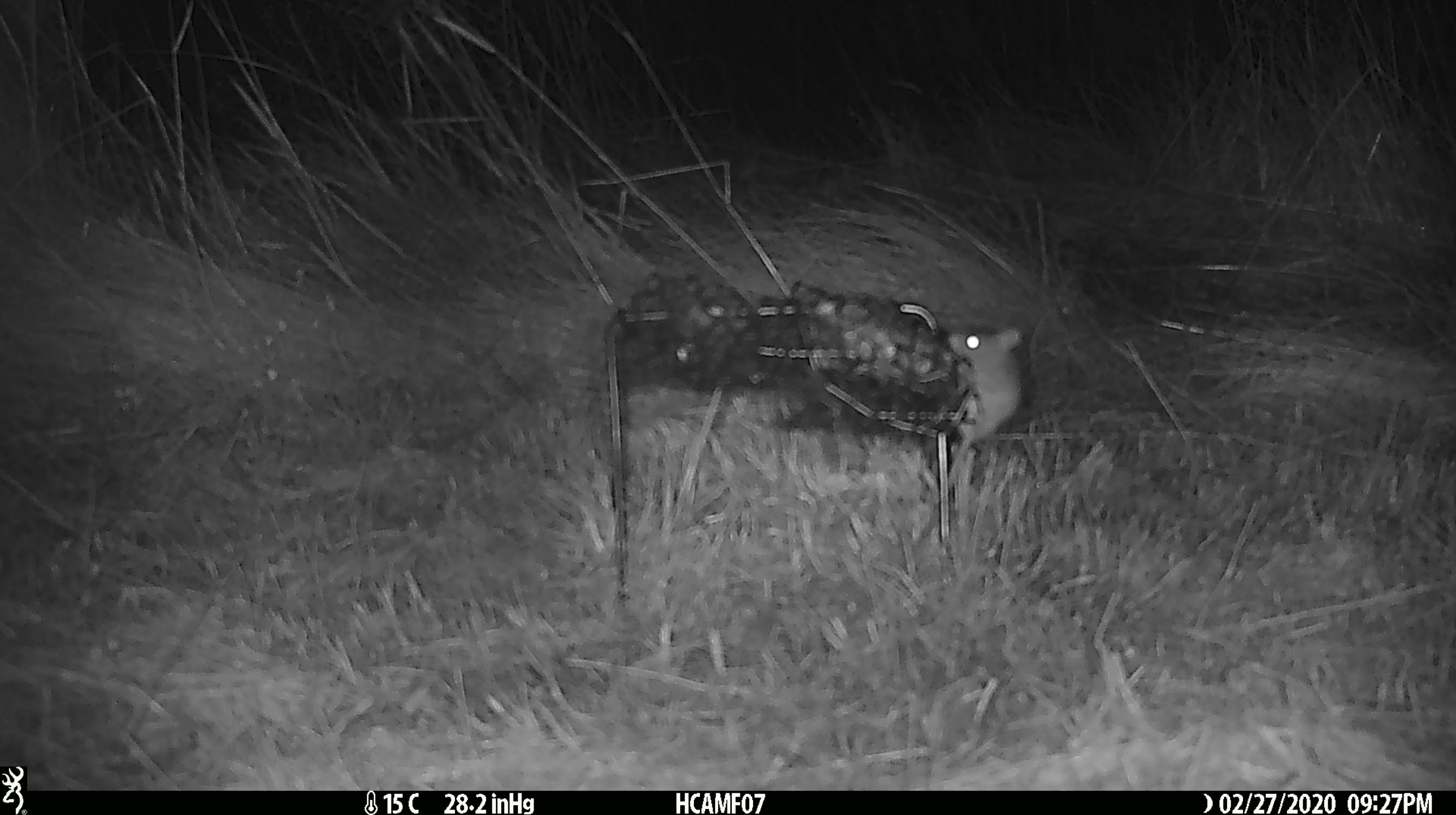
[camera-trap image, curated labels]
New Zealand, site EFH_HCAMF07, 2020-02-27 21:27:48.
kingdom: Animalia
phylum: Chordata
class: Mammalia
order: Rodentia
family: Muridae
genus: Mus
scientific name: Mus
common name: mouse